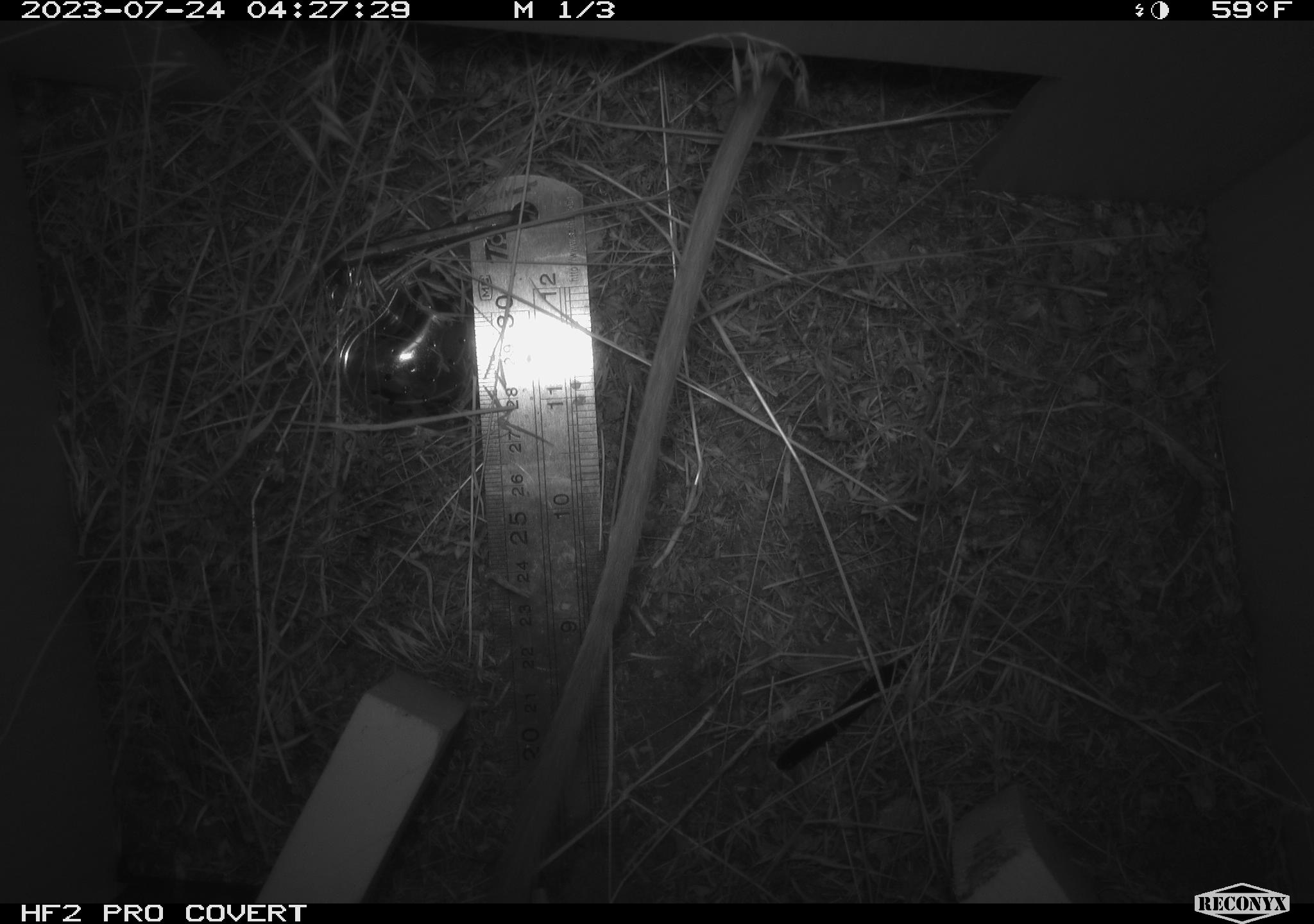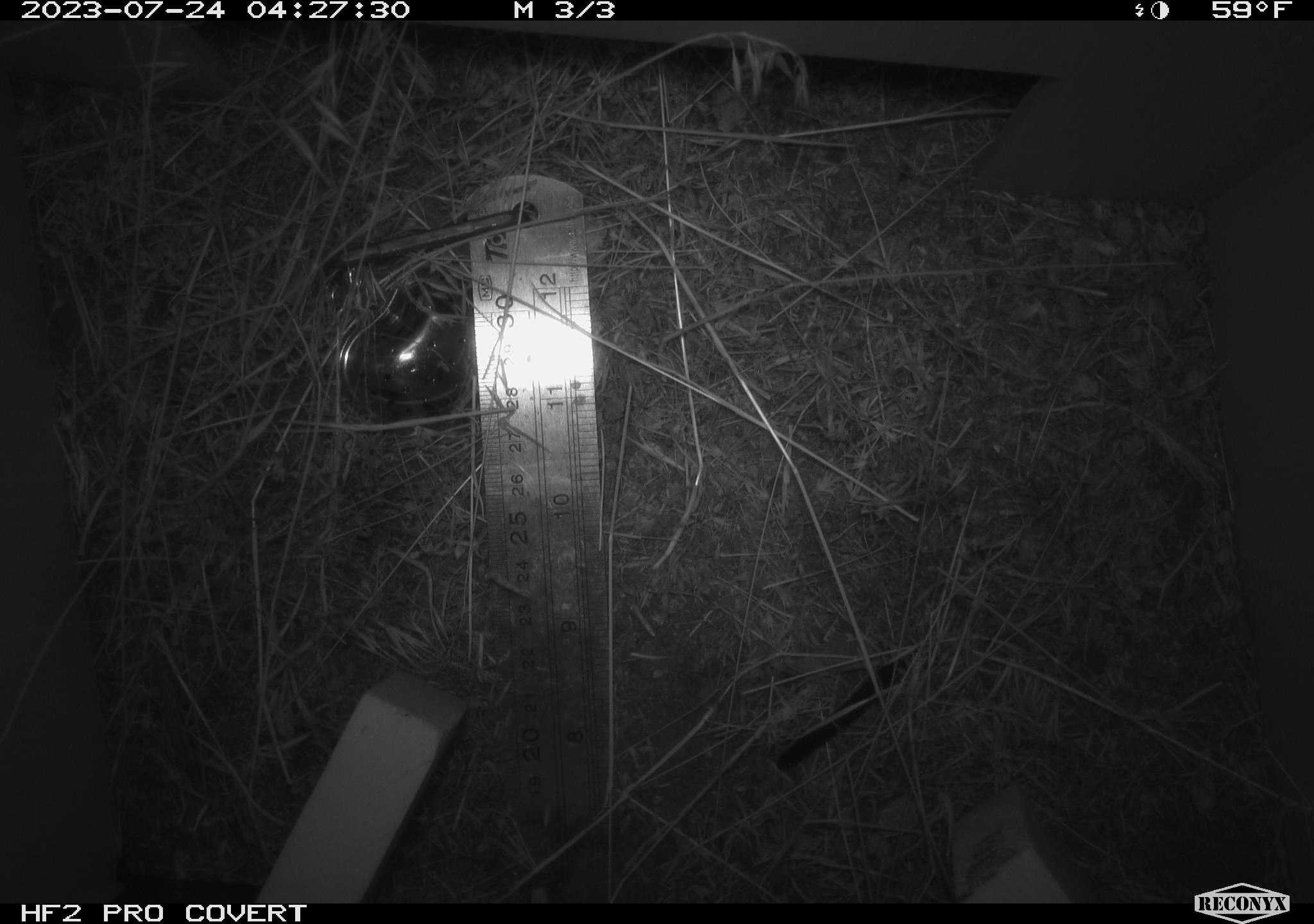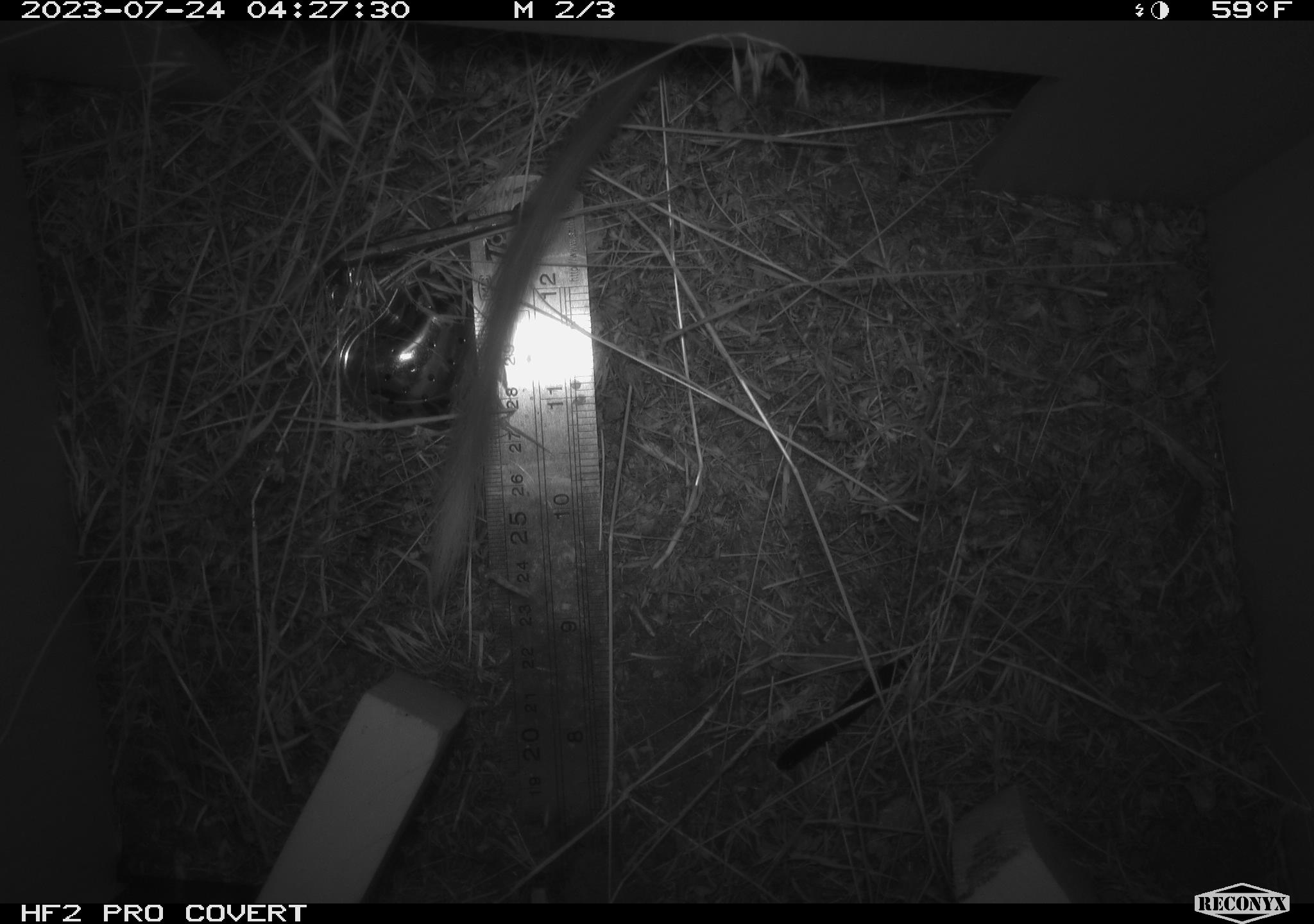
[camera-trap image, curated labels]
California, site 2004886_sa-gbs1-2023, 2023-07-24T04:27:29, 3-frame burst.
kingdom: Animalia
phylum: Chordata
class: Mammalia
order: Rodentia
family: Heteromyidae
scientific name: Heteromyidae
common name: kangaroo rats and pocket mice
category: heteromyidae family